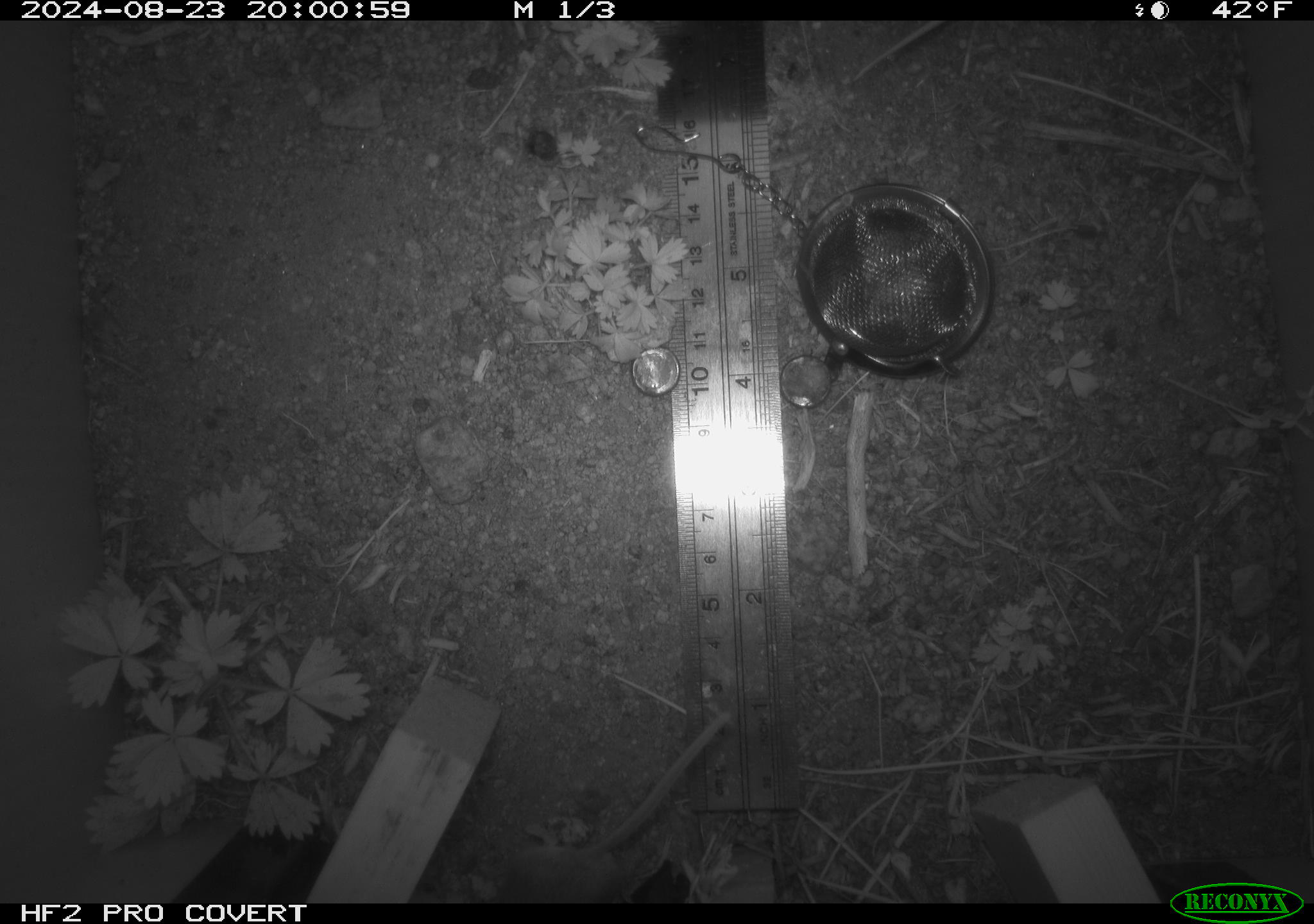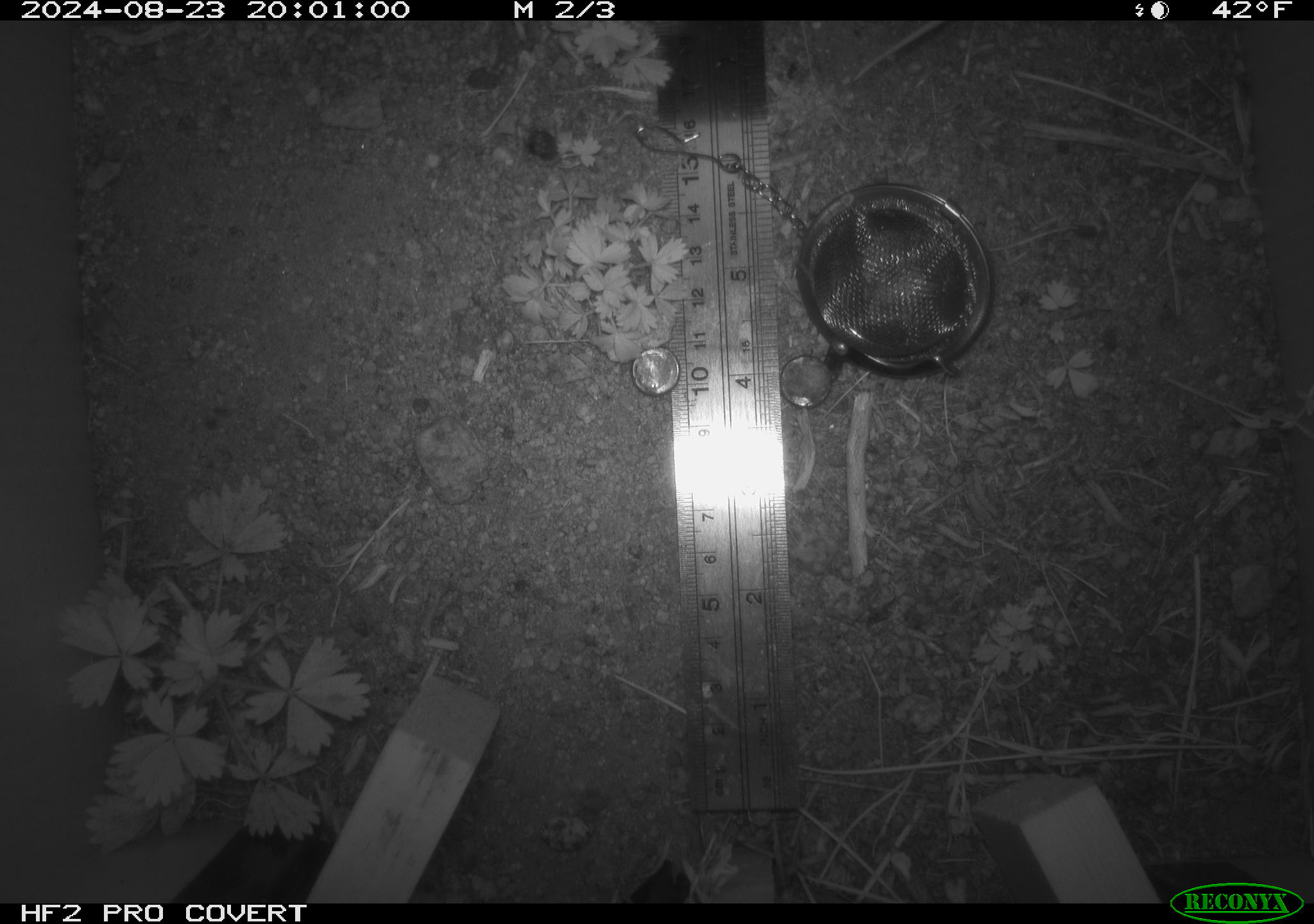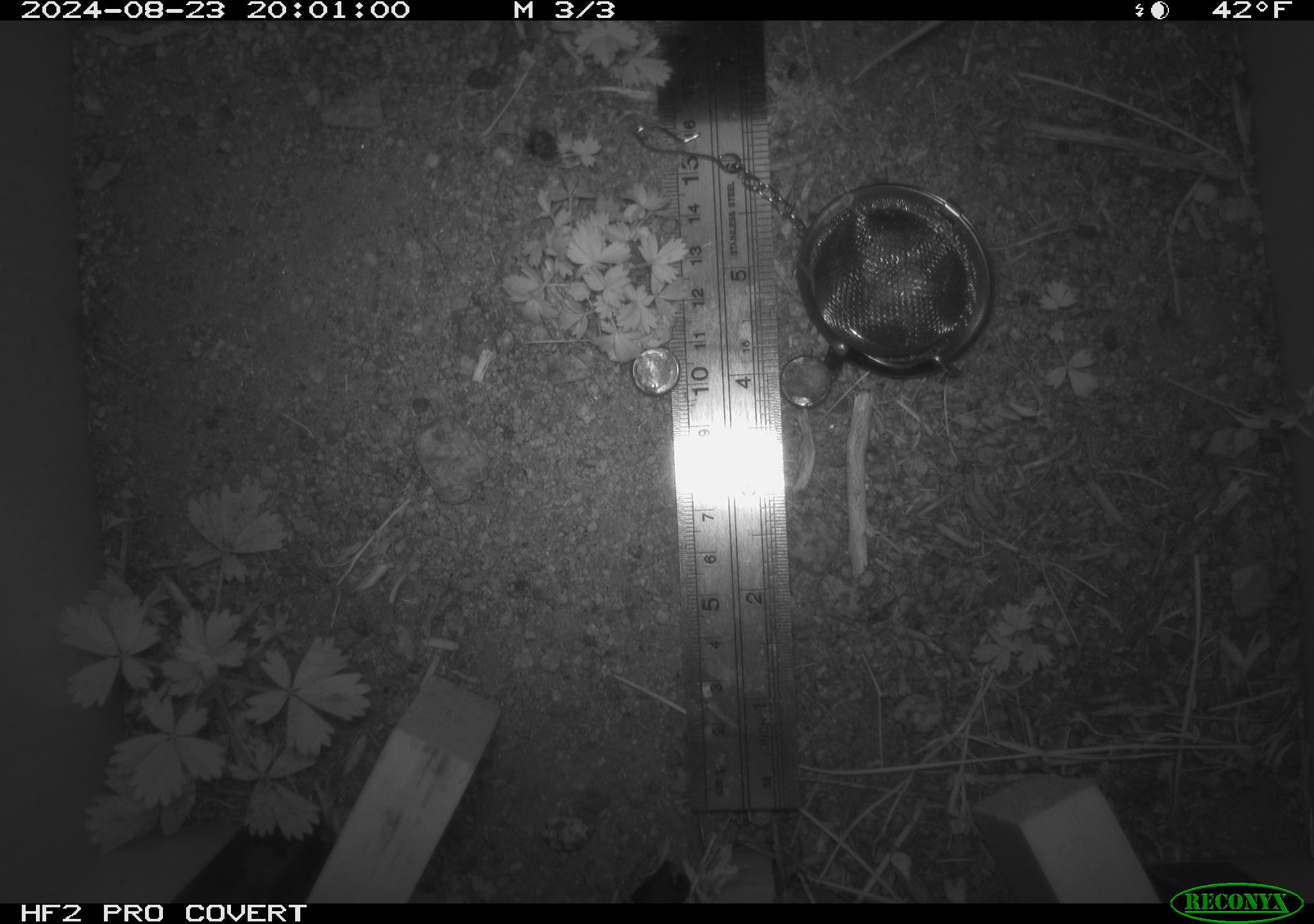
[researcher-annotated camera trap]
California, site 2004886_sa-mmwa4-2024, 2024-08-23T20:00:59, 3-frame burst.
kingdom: Animalia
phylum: Chordata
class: Mammalia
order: Rodentia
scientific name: Rodentia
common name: mouse species